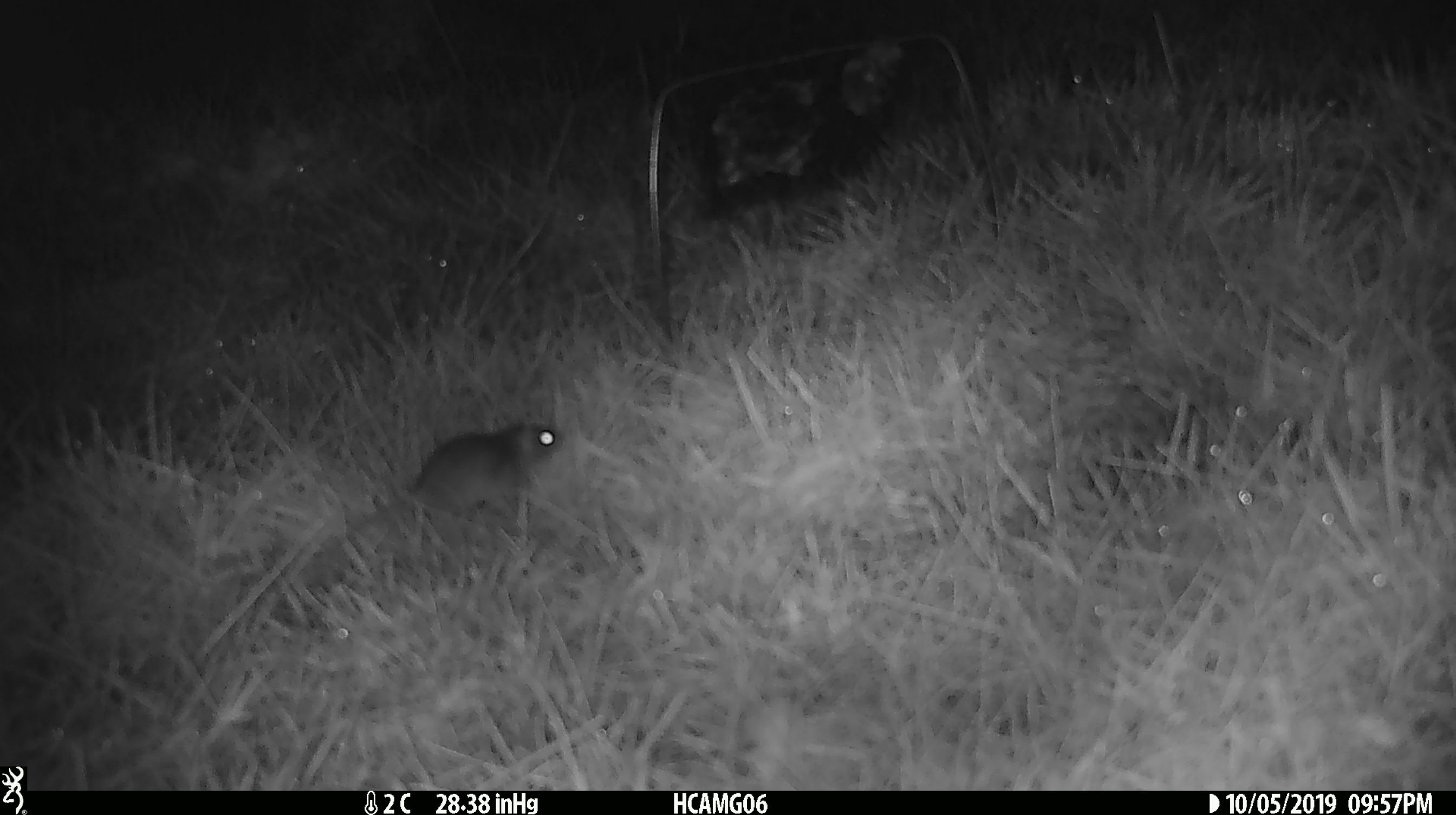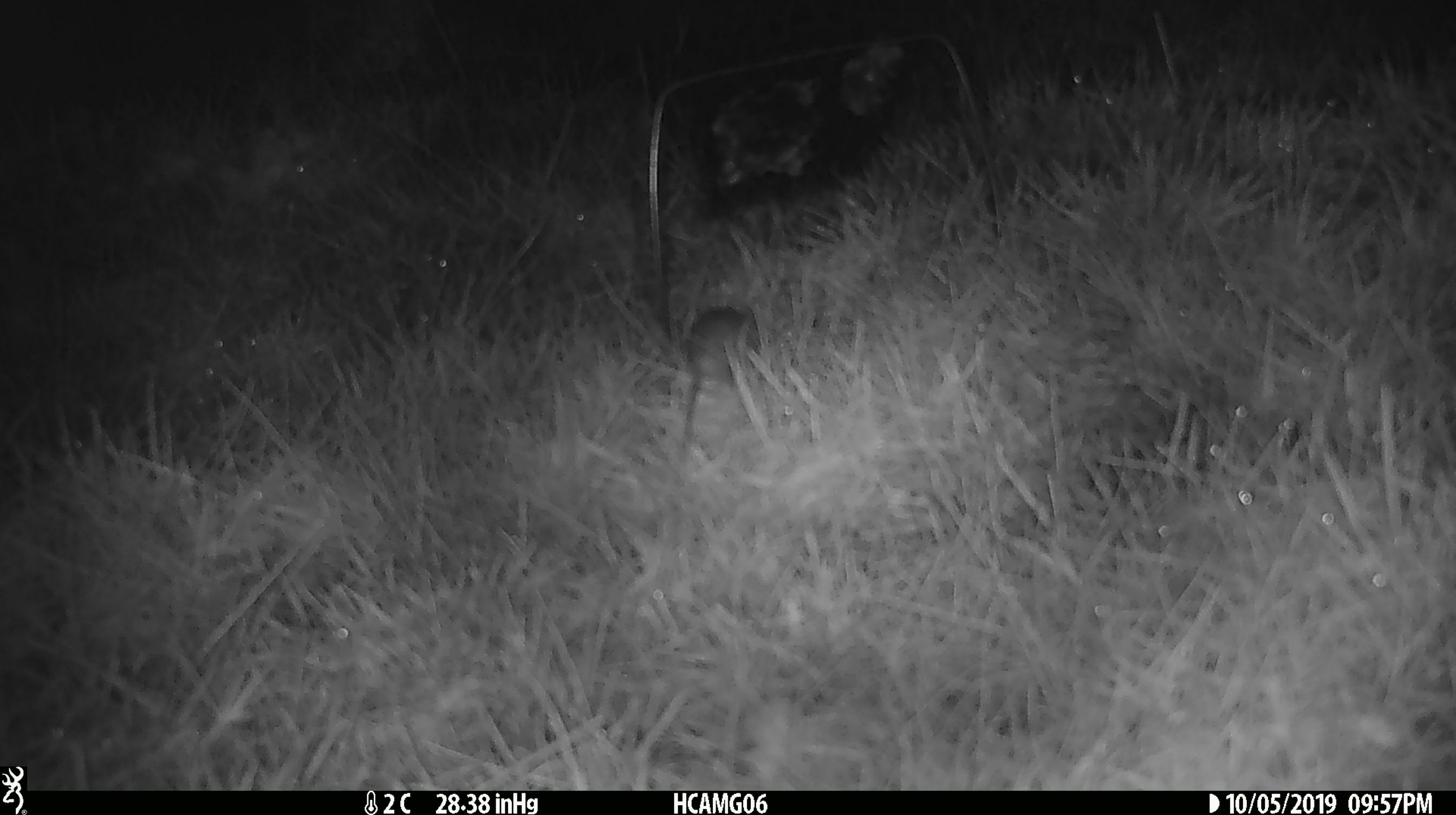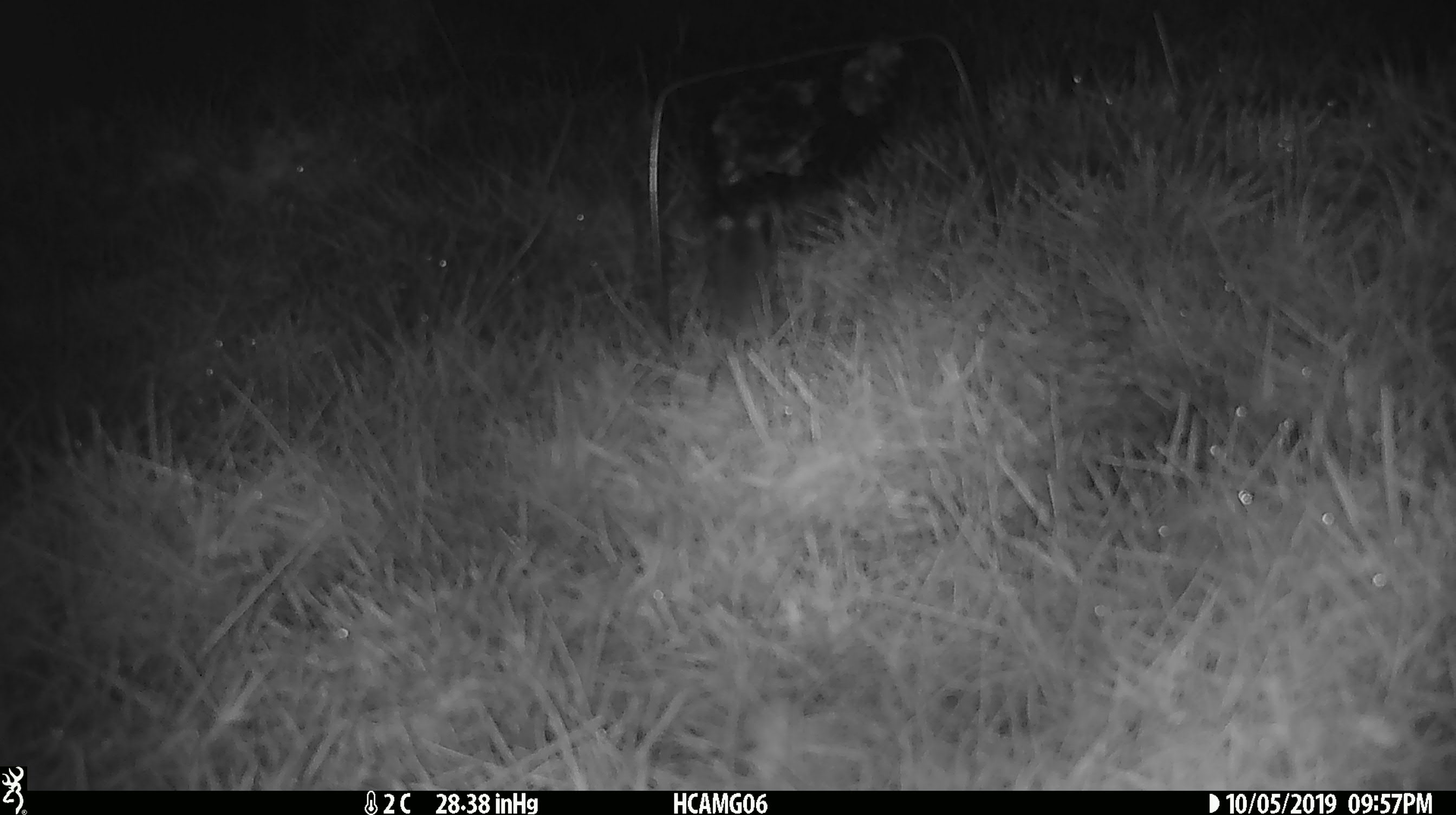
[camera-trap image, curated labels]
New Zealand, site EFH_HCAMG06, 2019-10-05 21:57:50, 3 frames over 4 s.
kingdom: Animalia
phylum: Chordata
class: Mammalia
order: Rodentia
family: Muridae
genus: Mus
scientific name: Mus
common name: mouse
Mouse (Mus).